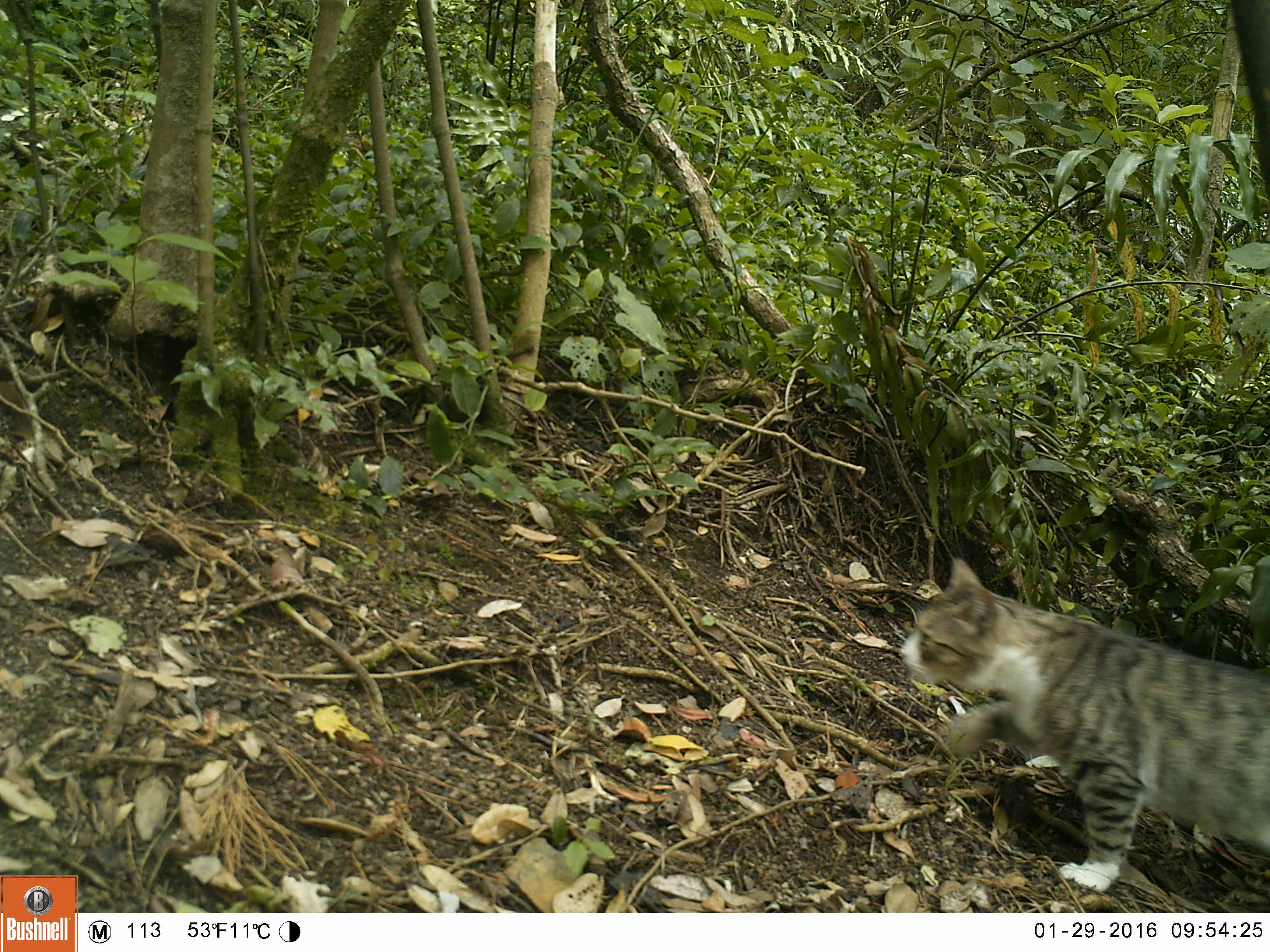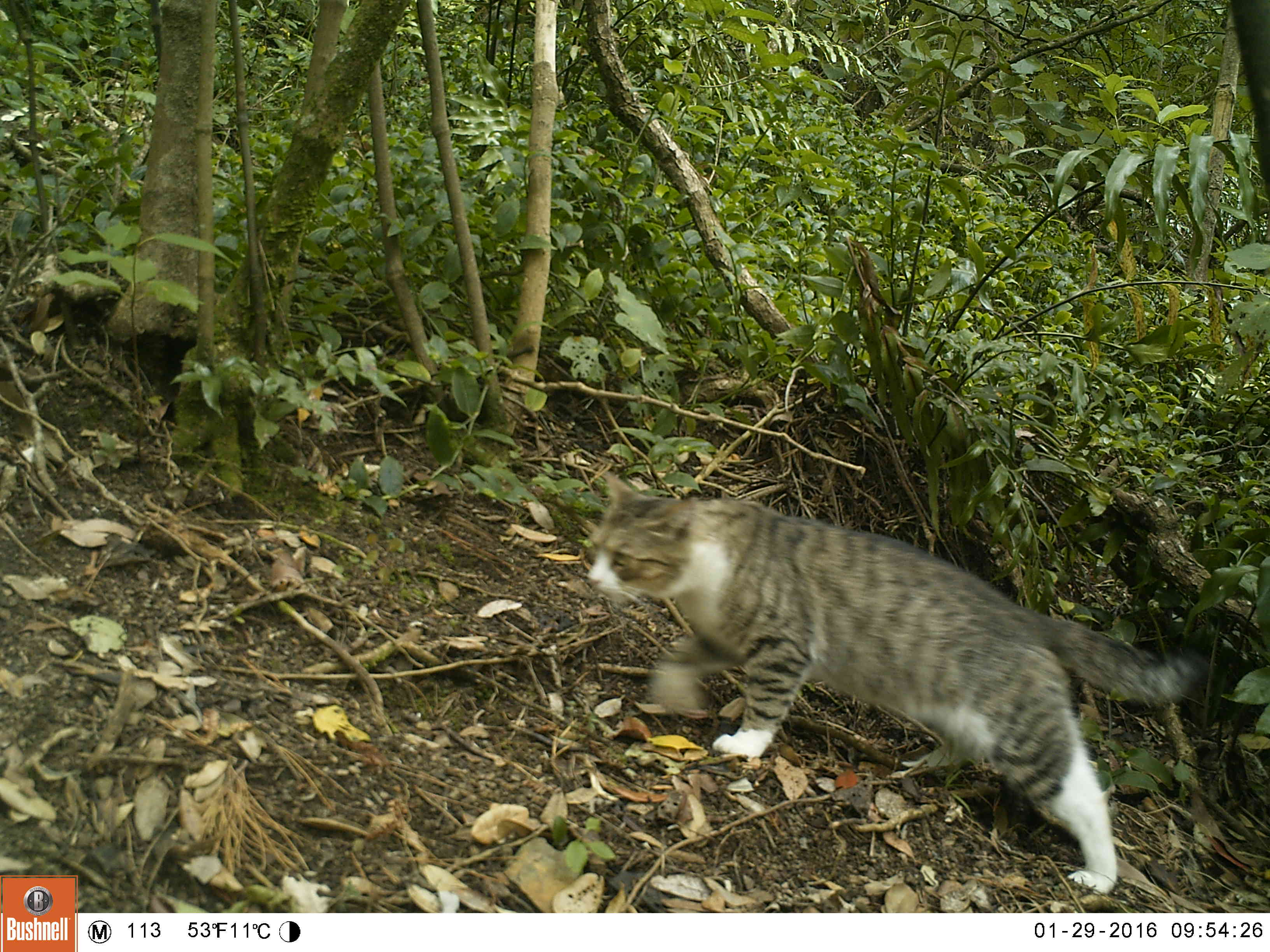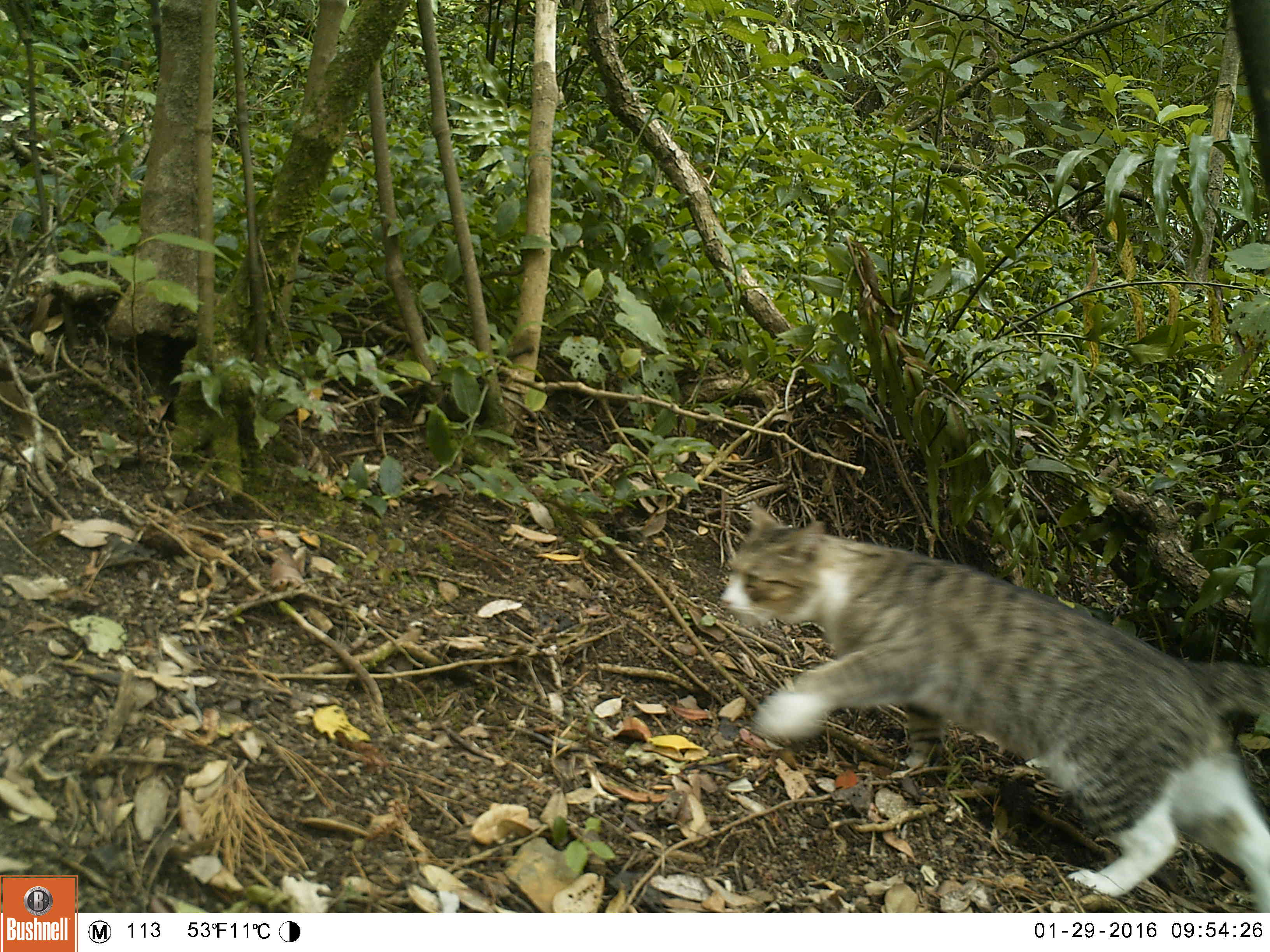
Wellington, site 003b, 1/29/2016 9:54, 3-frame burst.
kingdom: Animalia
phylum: Chordata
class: Mammalia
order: Carnivora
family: Felidae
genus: Felis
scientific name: Felis catus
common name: cat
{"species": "cat (Felis catus)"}